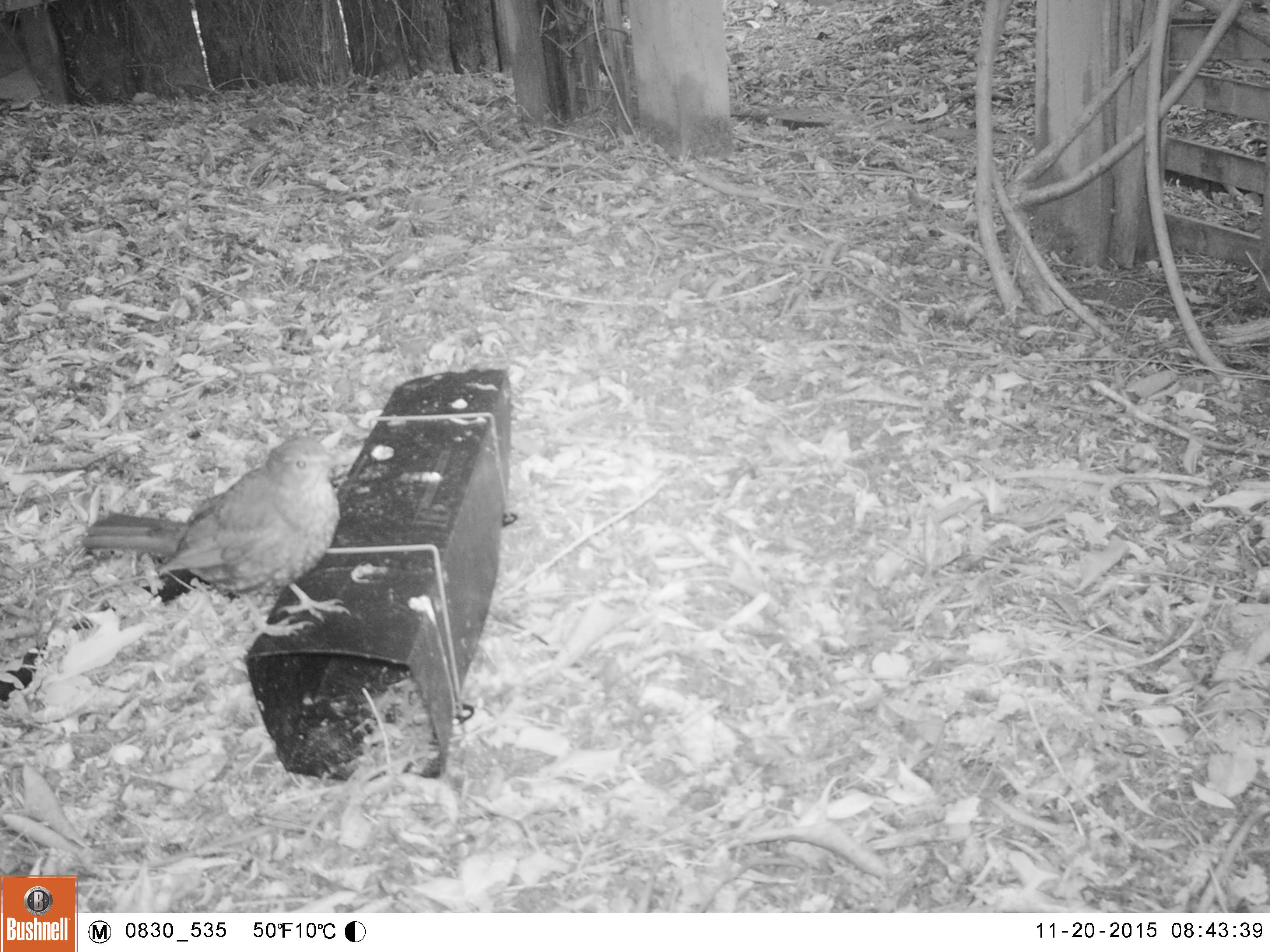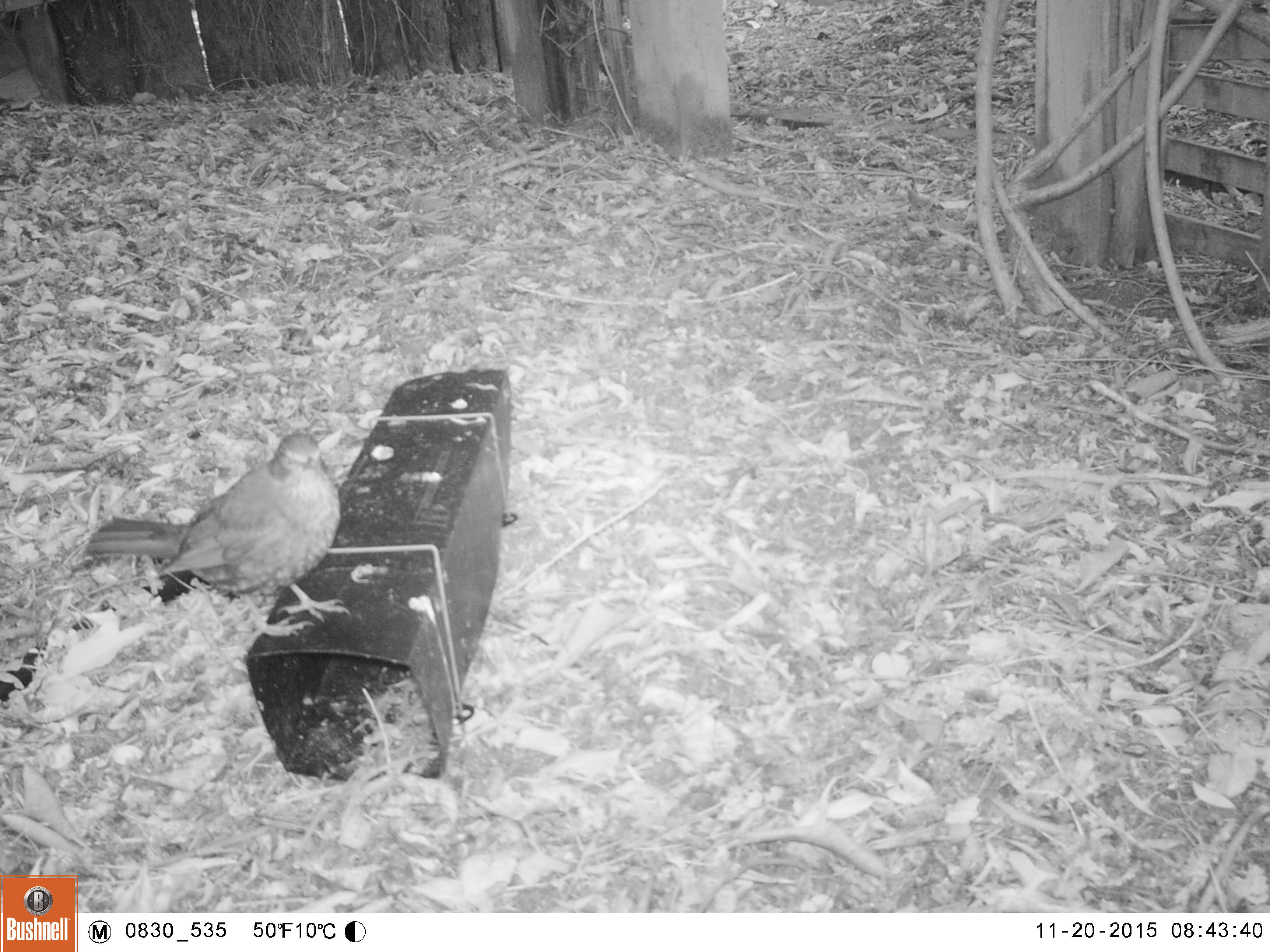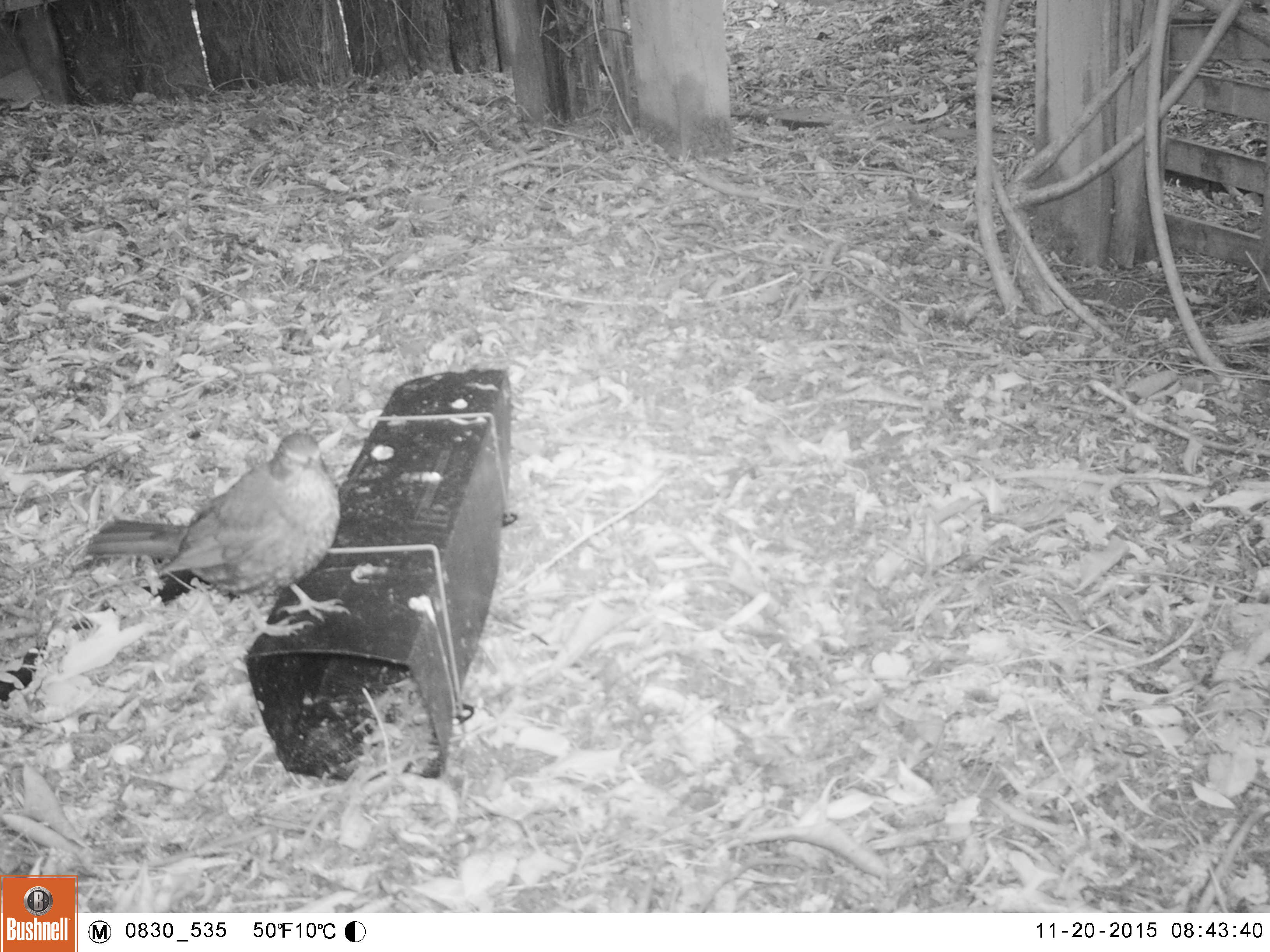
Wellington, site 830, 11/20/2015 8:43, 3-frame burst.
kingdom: Animalia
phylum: Chordata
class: Aves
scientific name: Aves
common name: bird